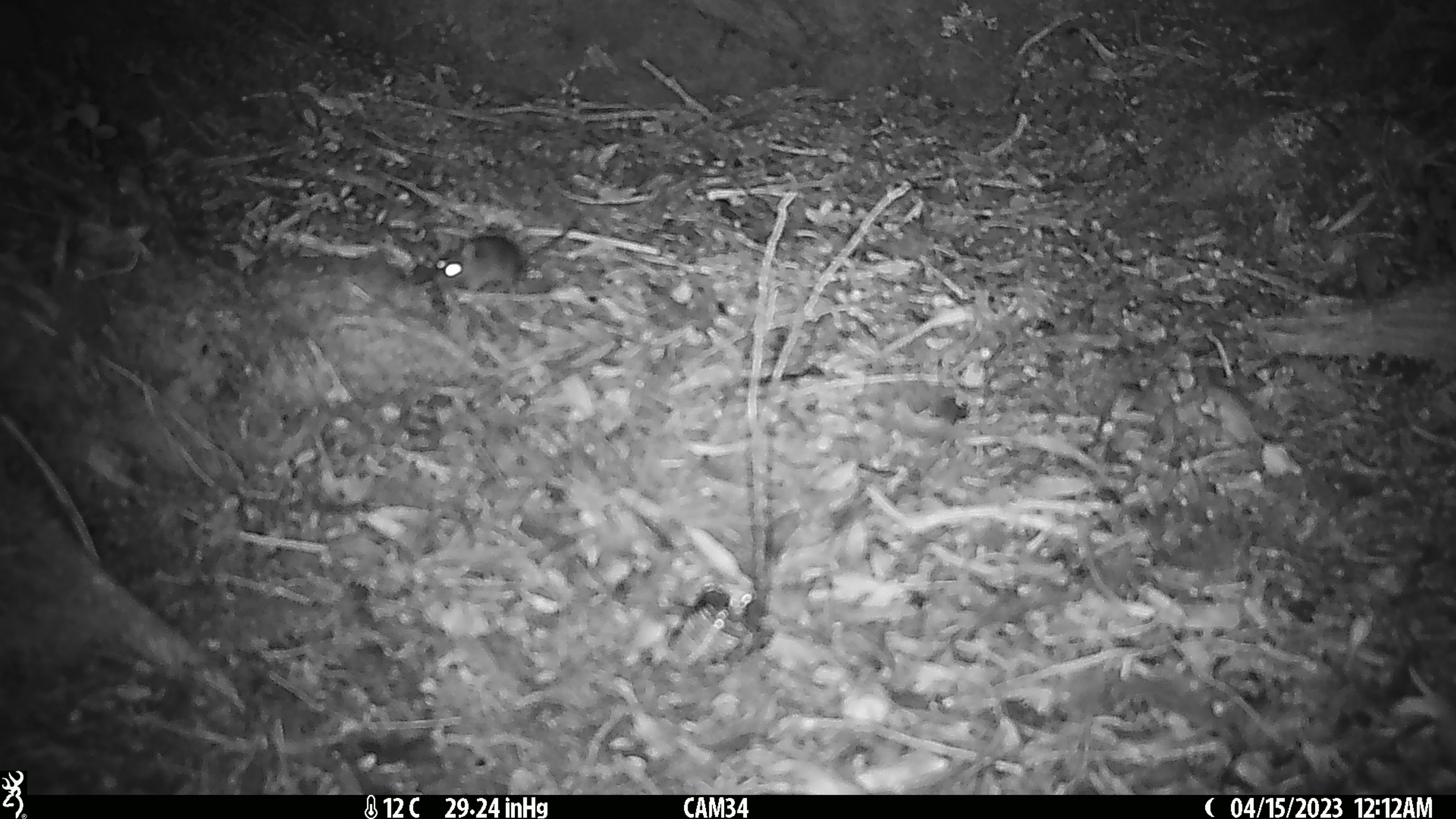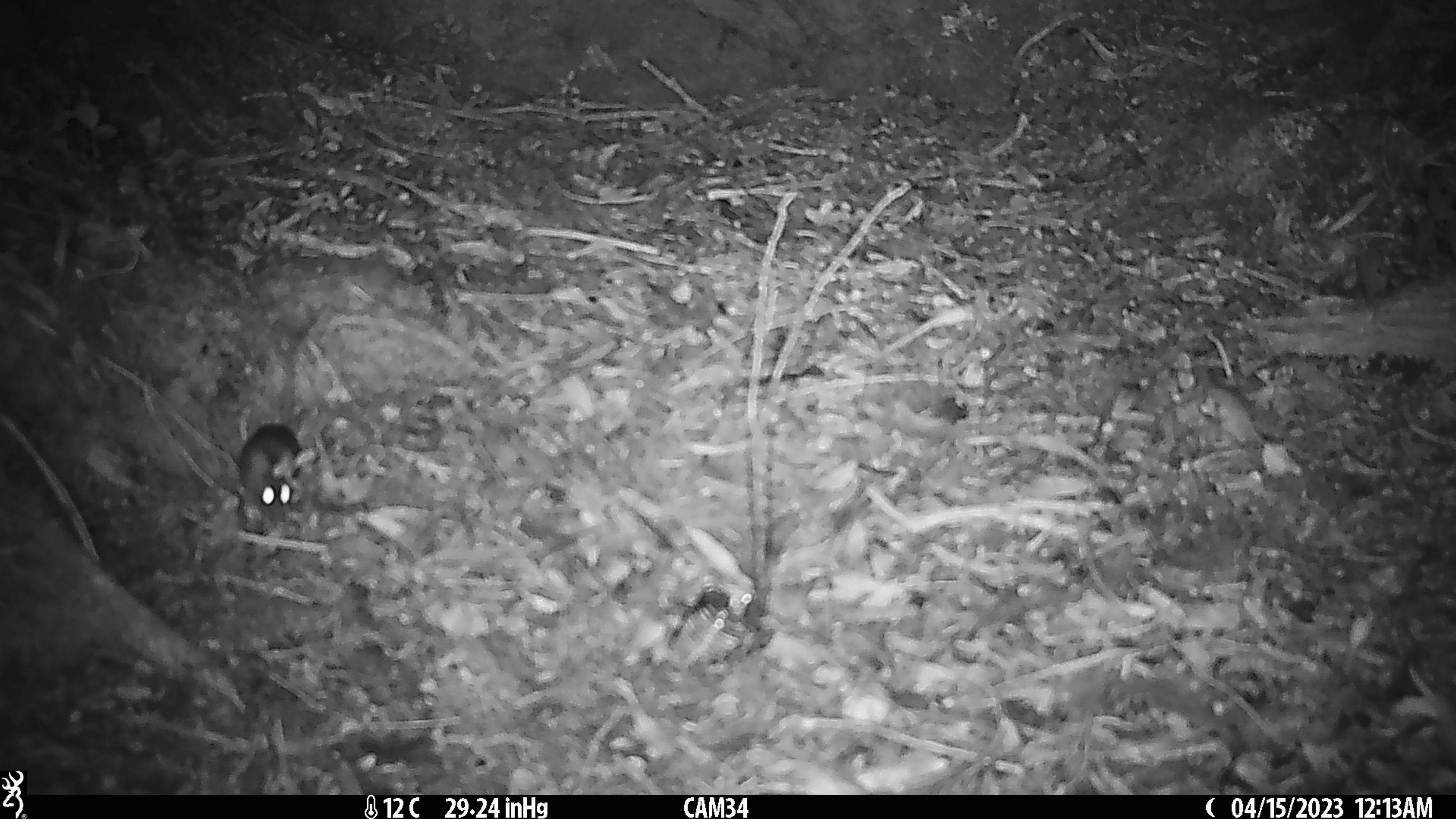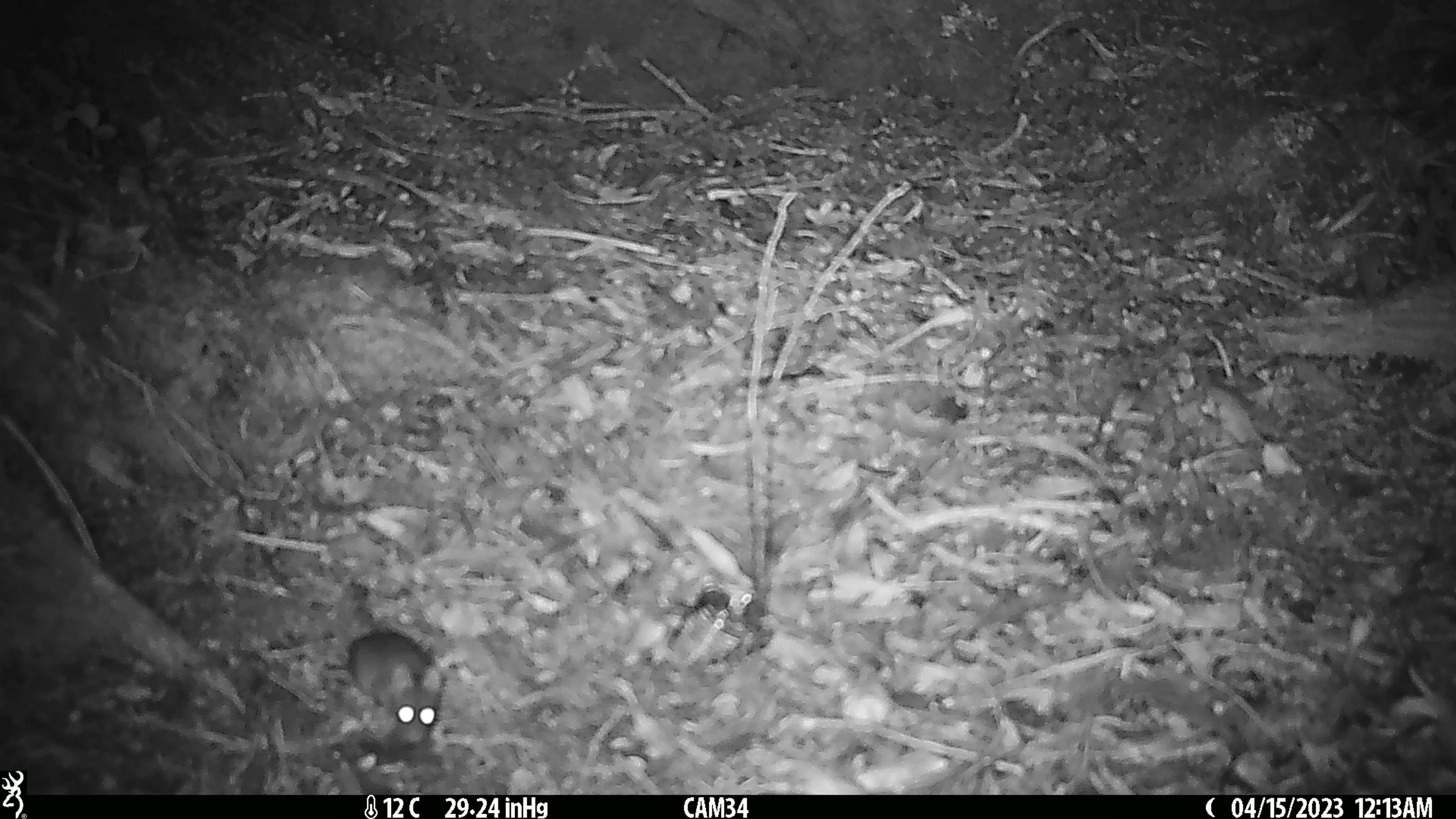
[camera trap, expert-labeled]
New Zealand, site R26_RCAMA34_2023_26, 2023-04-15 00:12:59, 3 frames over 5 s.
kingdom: Animalia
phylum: Chordata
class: Mammalia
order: Rodentia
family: Muridae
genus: Mus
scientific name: Mus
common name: mouse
Mouse (Mus).